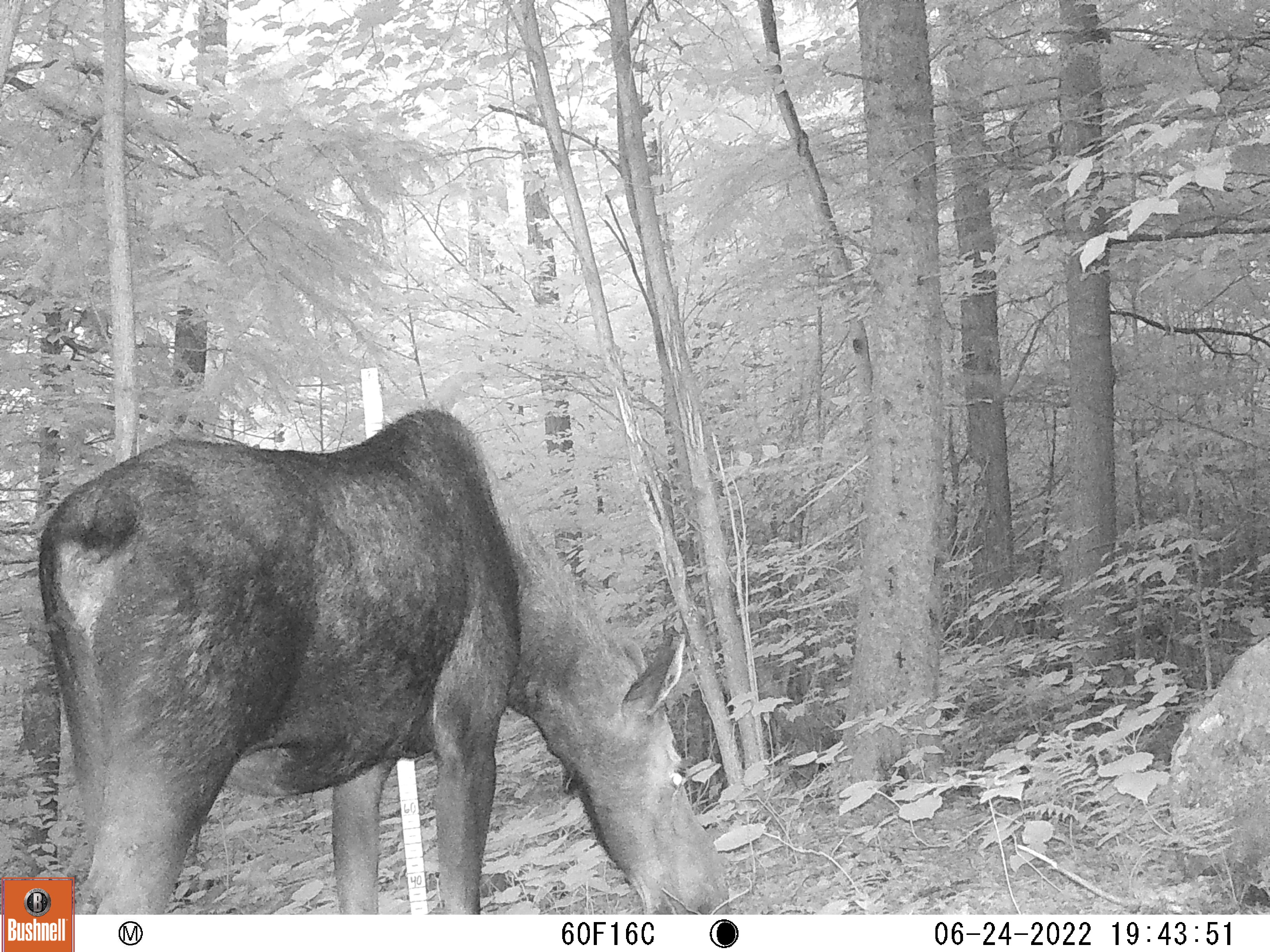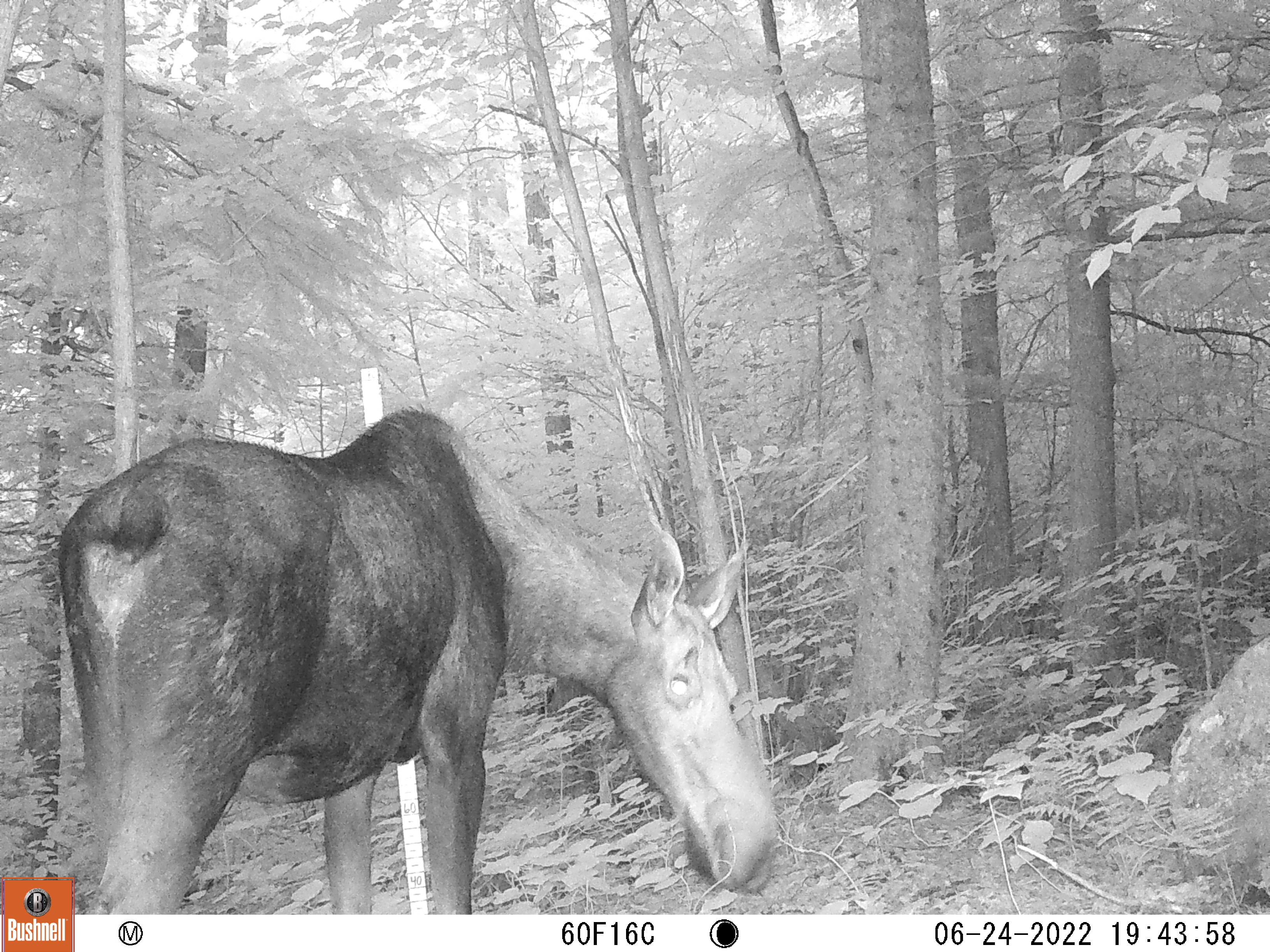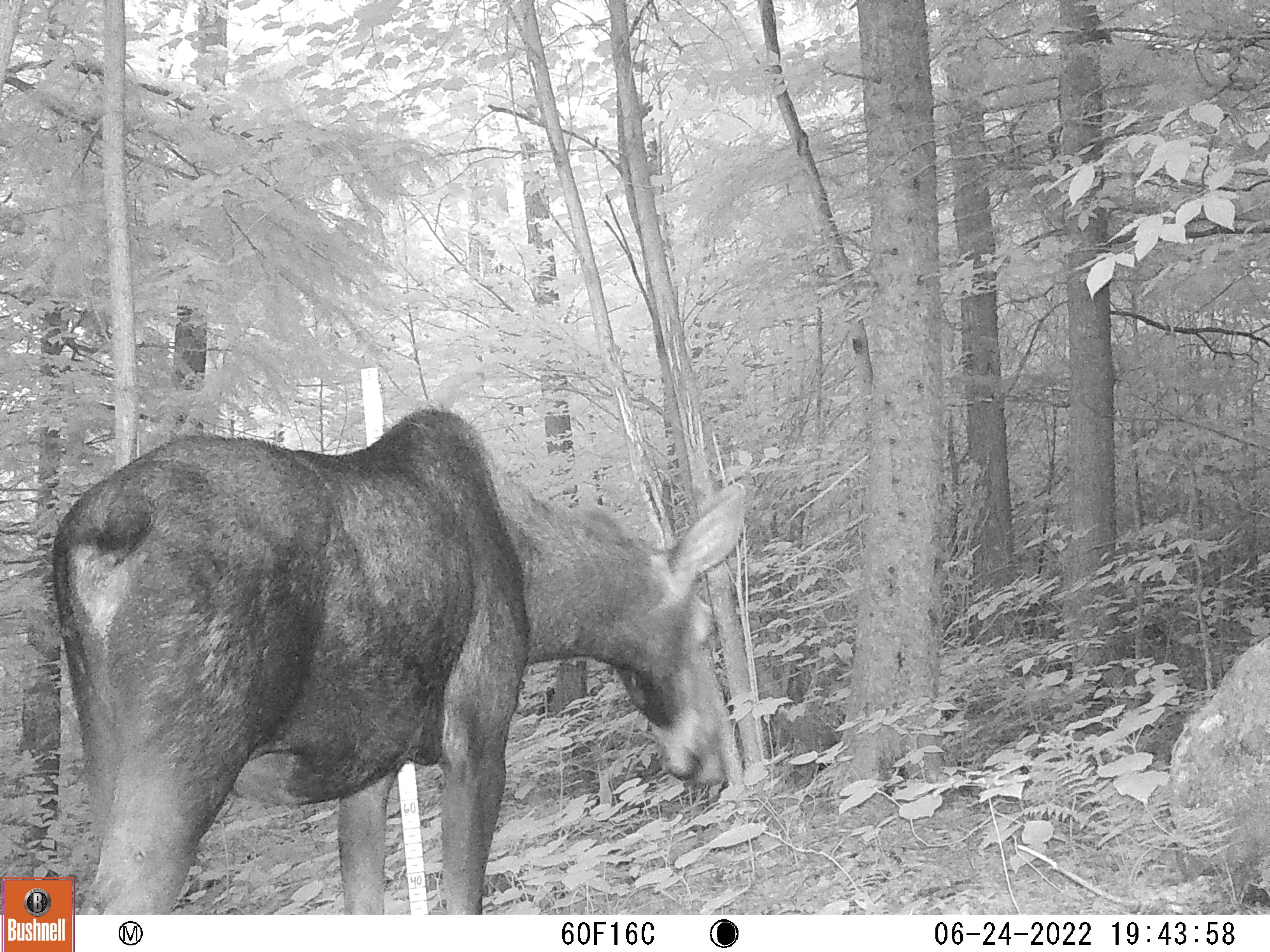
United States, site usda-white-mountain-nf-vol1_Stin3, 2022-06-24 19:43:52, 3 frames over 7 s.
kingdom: Animalia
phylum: Chordata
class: Mammalia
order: Artiodactyla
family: Cervidae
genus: Alces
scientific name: Alces alces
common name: moose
Moose (Alces alces).